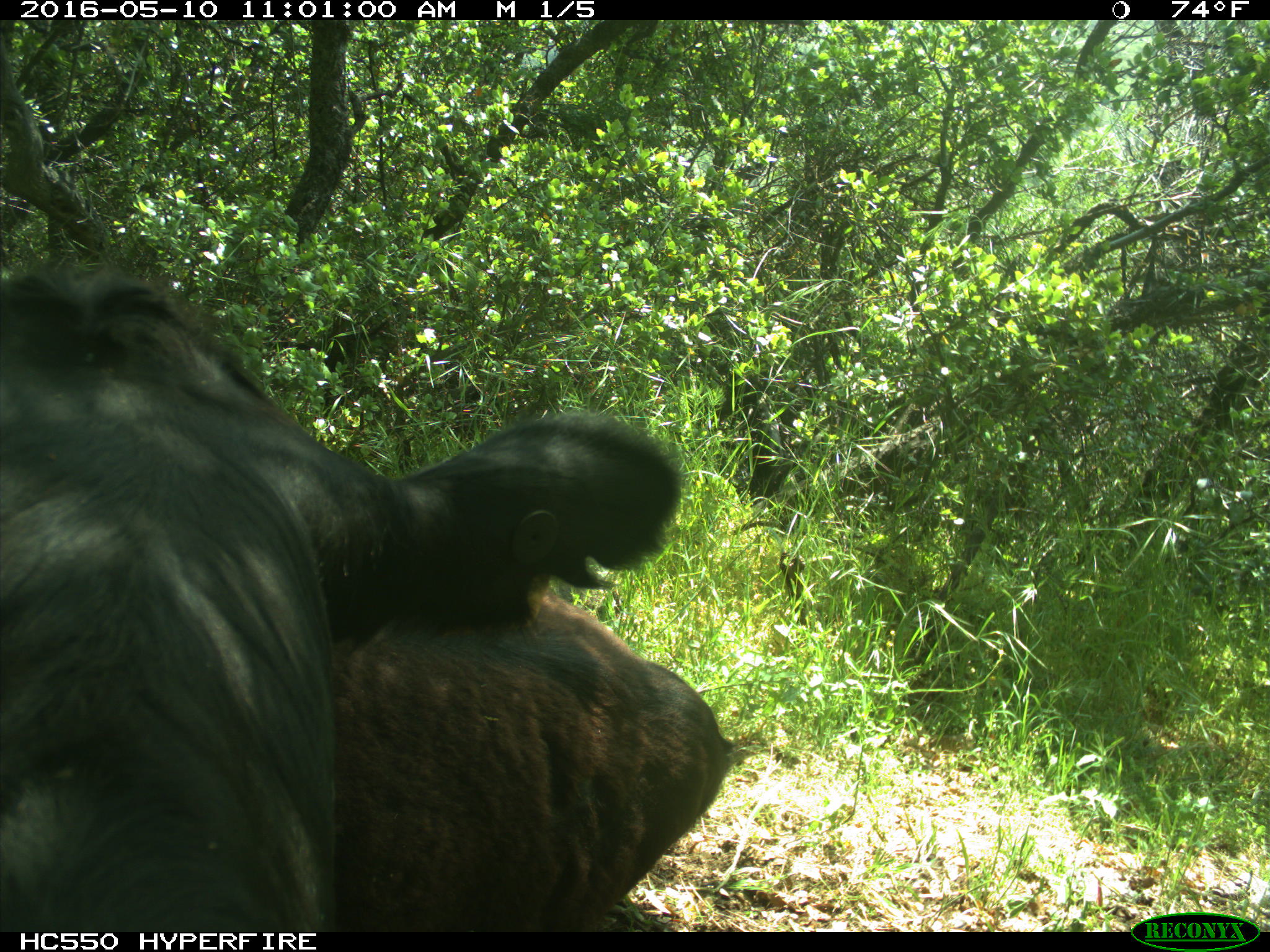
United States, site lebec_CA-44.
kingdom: Animalia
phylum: Chordata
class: Mammalia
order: Artiodactyla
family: Bovidae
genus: Bos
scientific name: Bos taurus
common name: domestic cow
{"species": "Bos taurus (domestic cow)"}